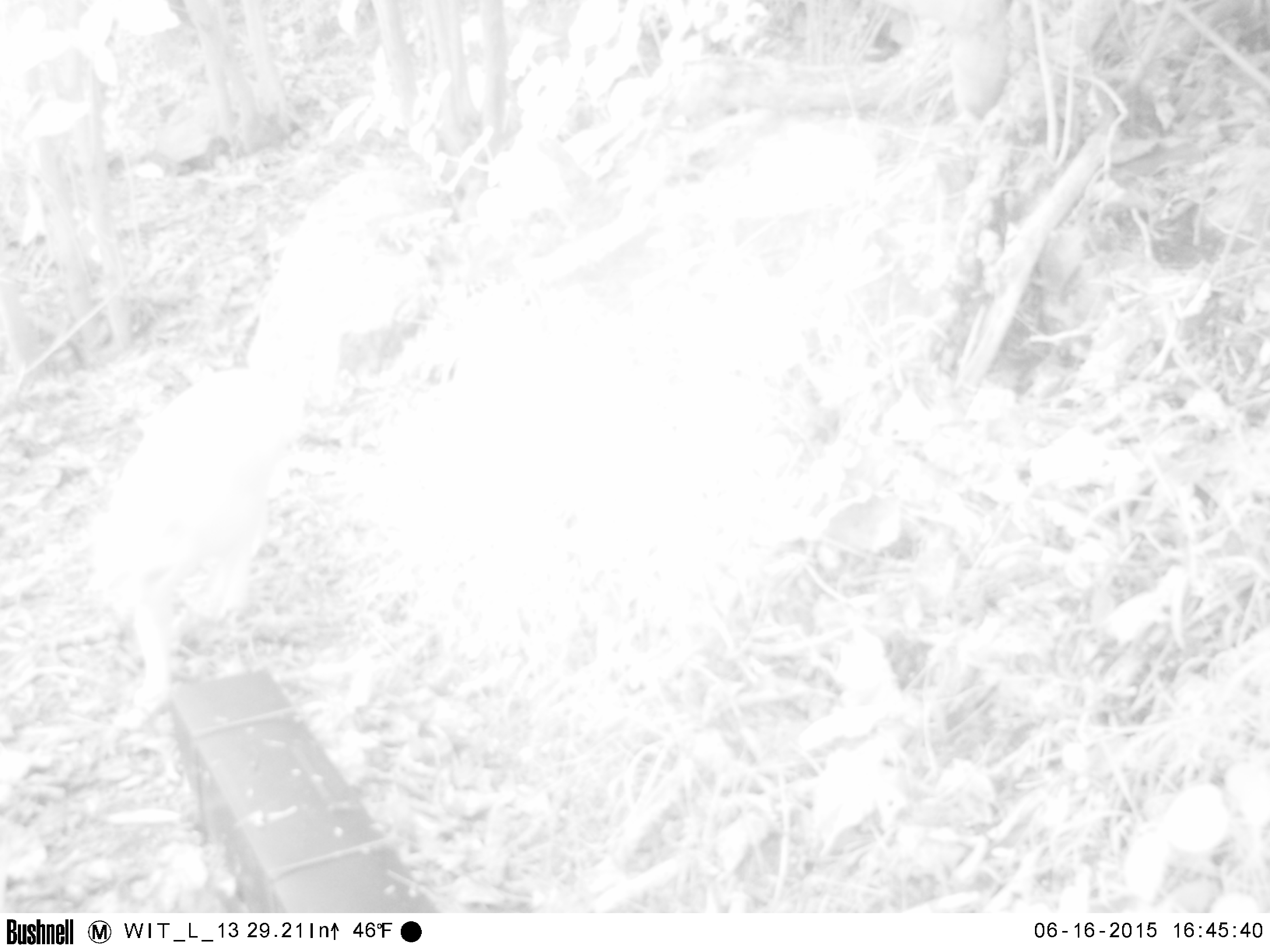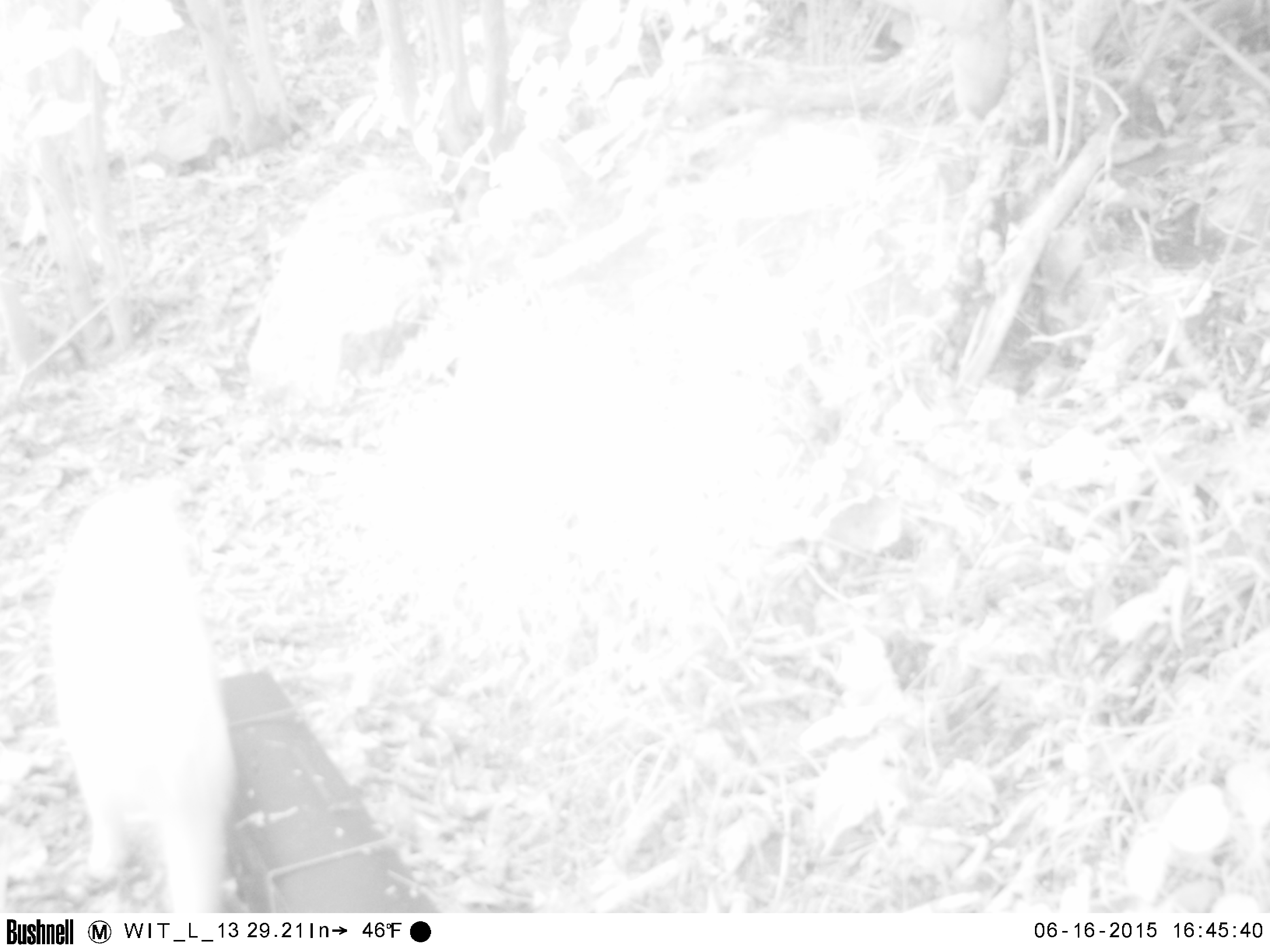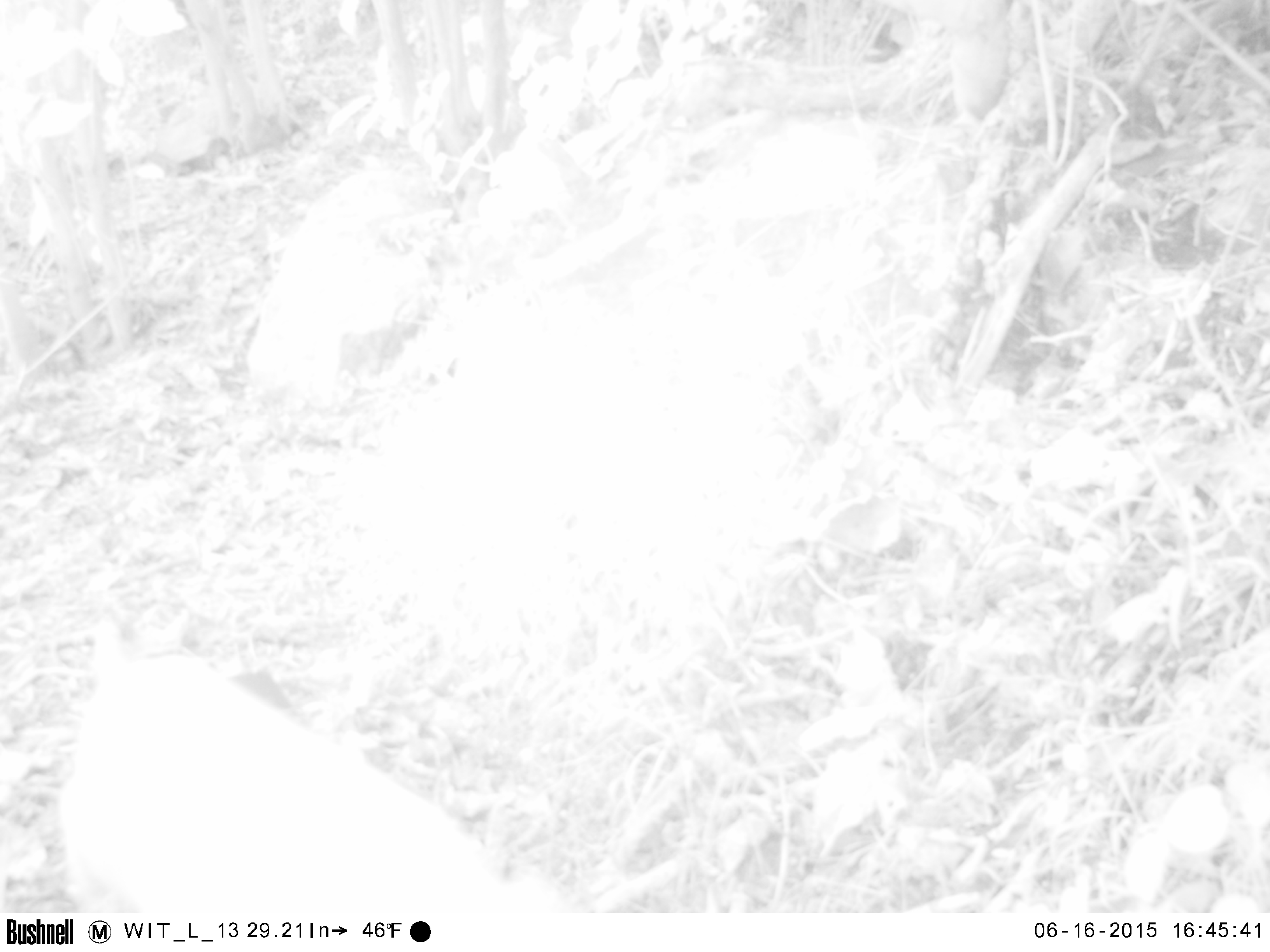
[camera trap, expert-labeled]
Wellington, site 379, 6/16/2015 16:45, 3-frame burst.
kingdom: Animalia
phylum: Chordata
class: Mammalia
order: Carnivora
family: Felidae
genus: Felis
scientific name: Felis catus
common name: cat